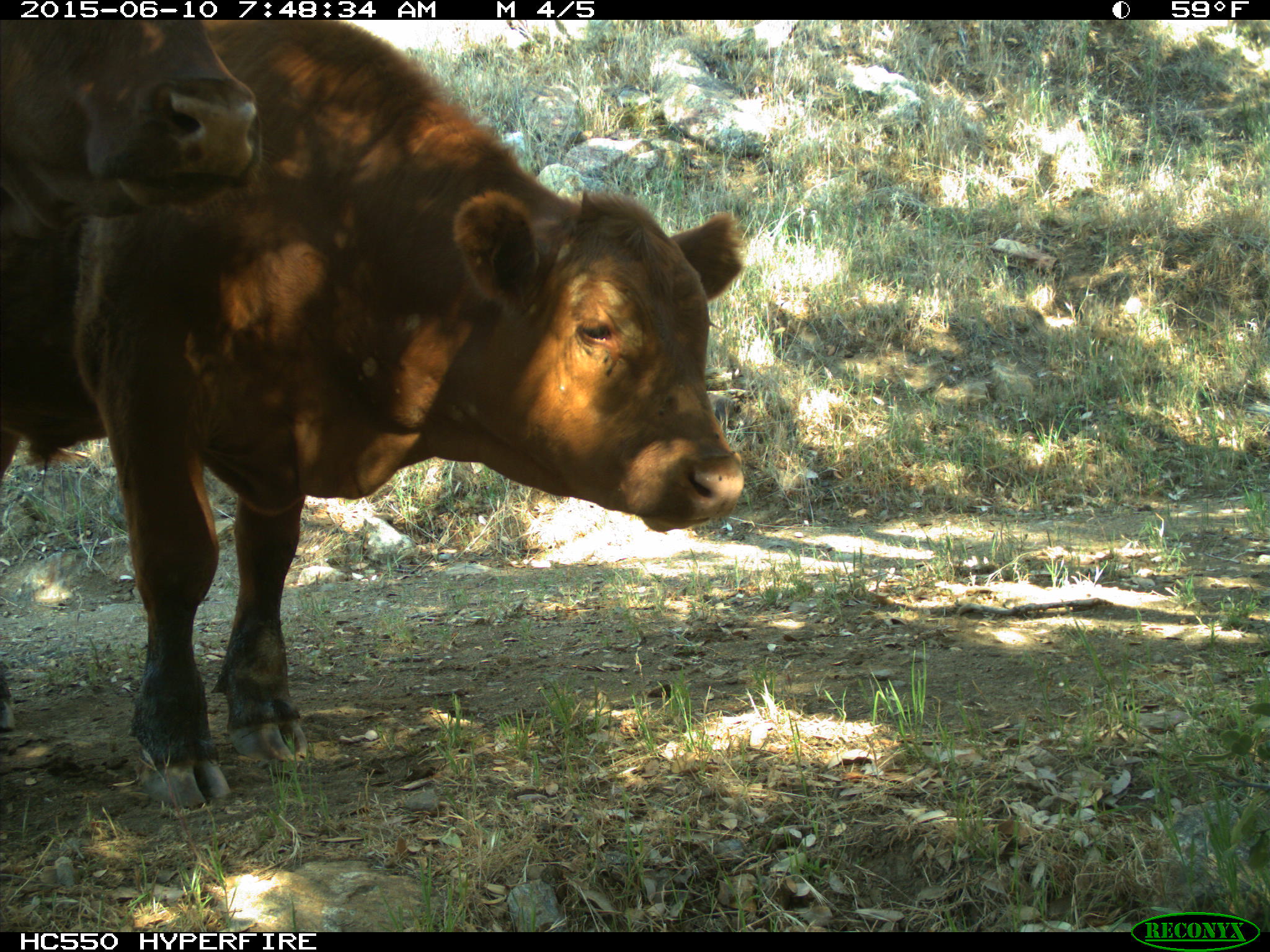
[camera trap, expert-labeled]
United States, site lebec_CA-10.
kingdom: Animalia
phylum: Chordata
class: Mammalia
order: Artiodactyla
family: Bovidae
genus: Bos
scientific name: Bos taurus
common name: domestic cow